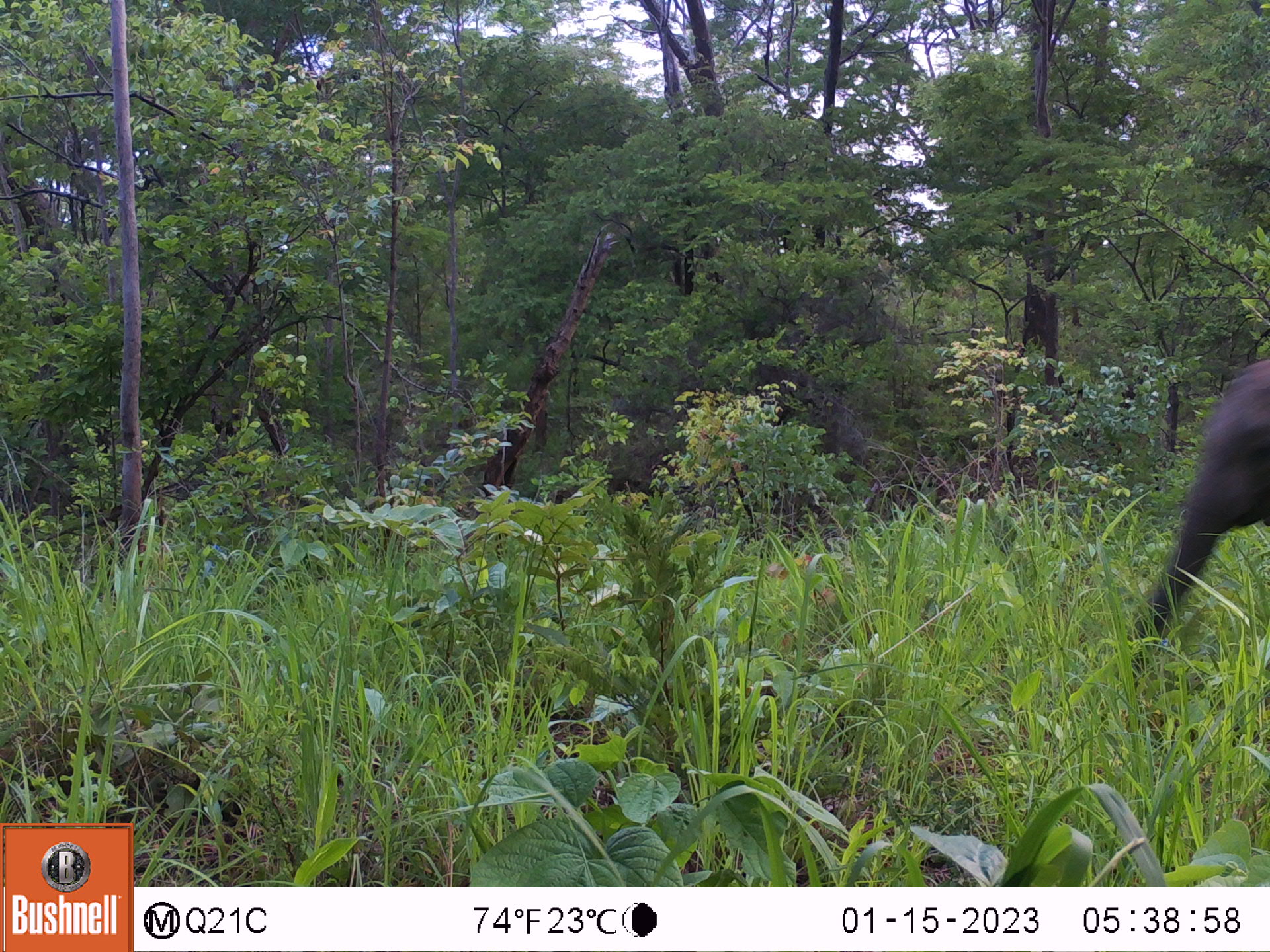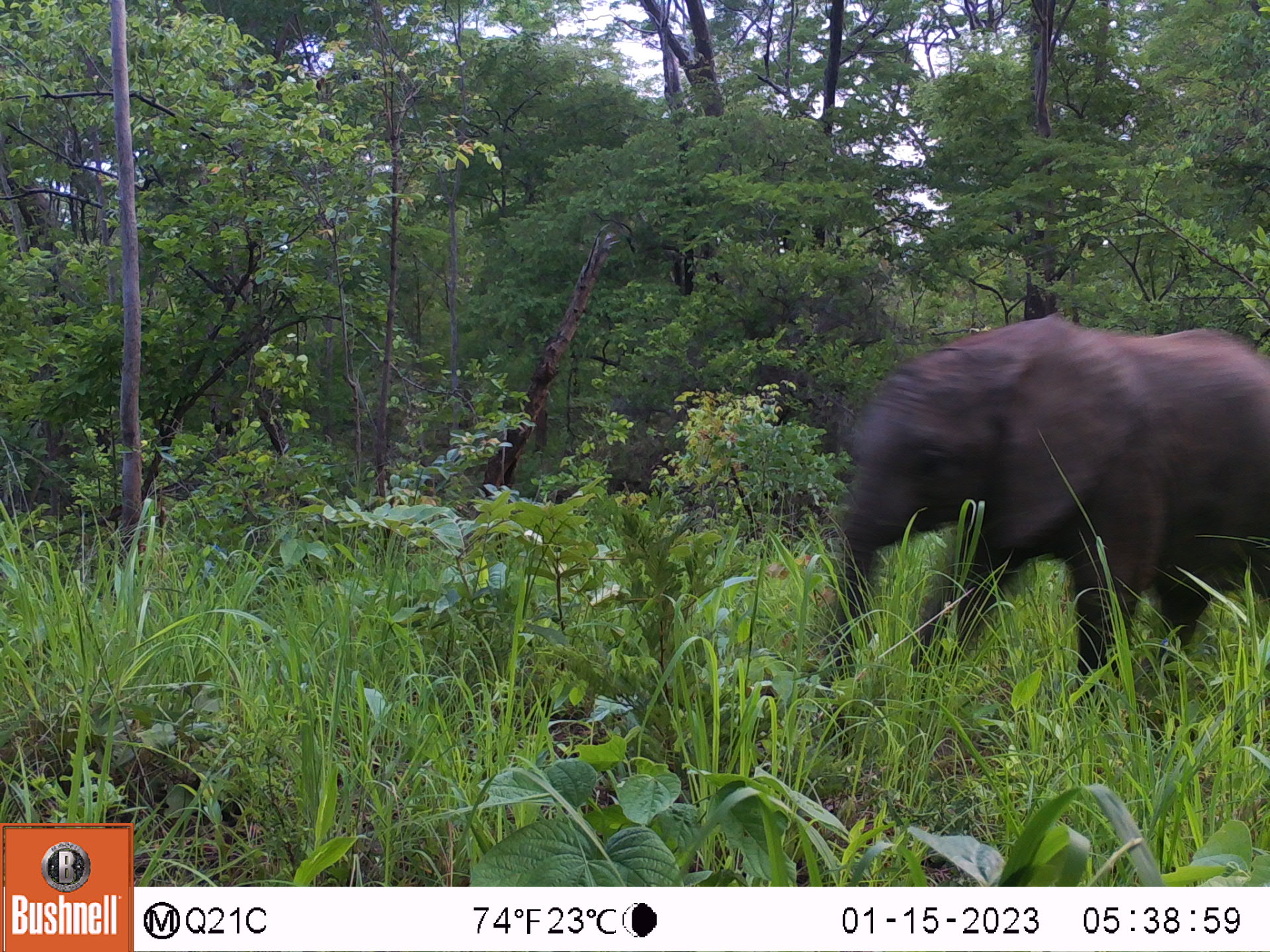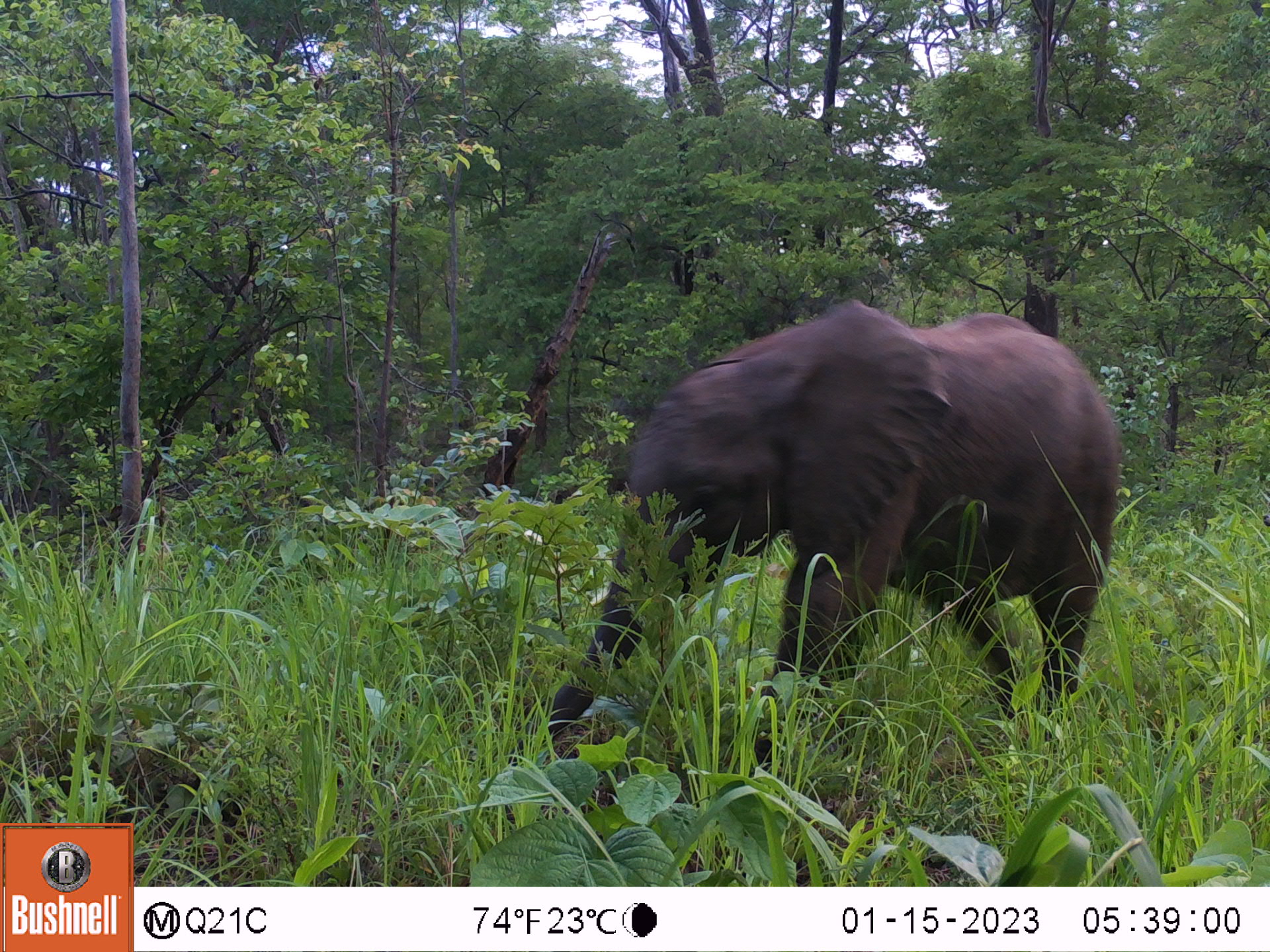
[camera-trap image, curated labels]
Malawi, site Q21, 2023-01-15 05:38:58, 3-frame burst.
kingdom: Animalia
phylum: Chordata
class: Mammalia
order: Proboscidea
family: Elephantidae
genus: Loxodonta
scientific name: Loxodonta africana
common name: african savanna elephant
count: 1